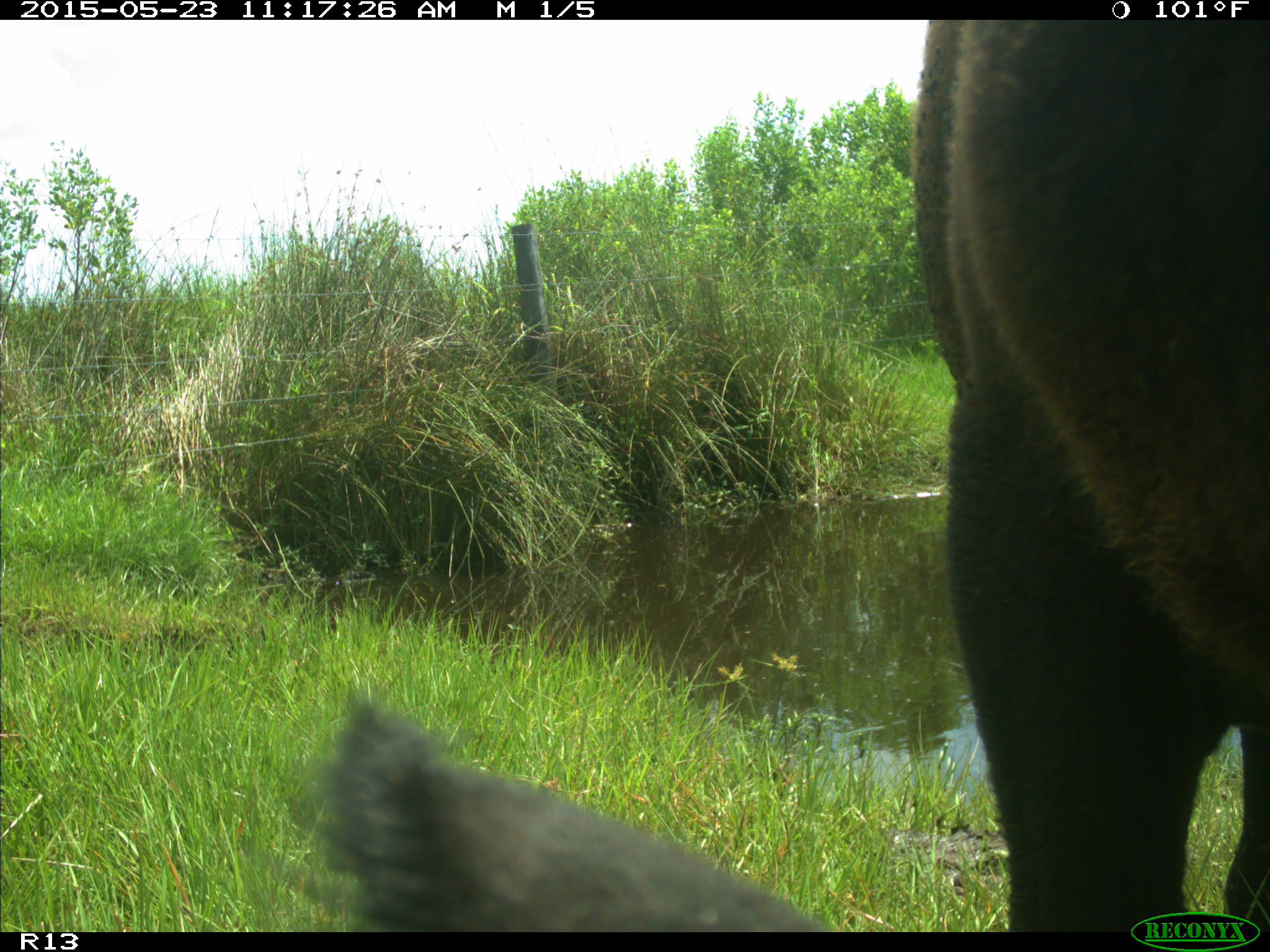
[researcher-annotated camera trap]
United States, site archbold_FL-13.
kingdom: Animalia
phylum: Chordata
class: Mammalia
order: Artiodactyla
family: Bovidae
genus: Bos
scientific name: Bos taurus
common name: domestic cow